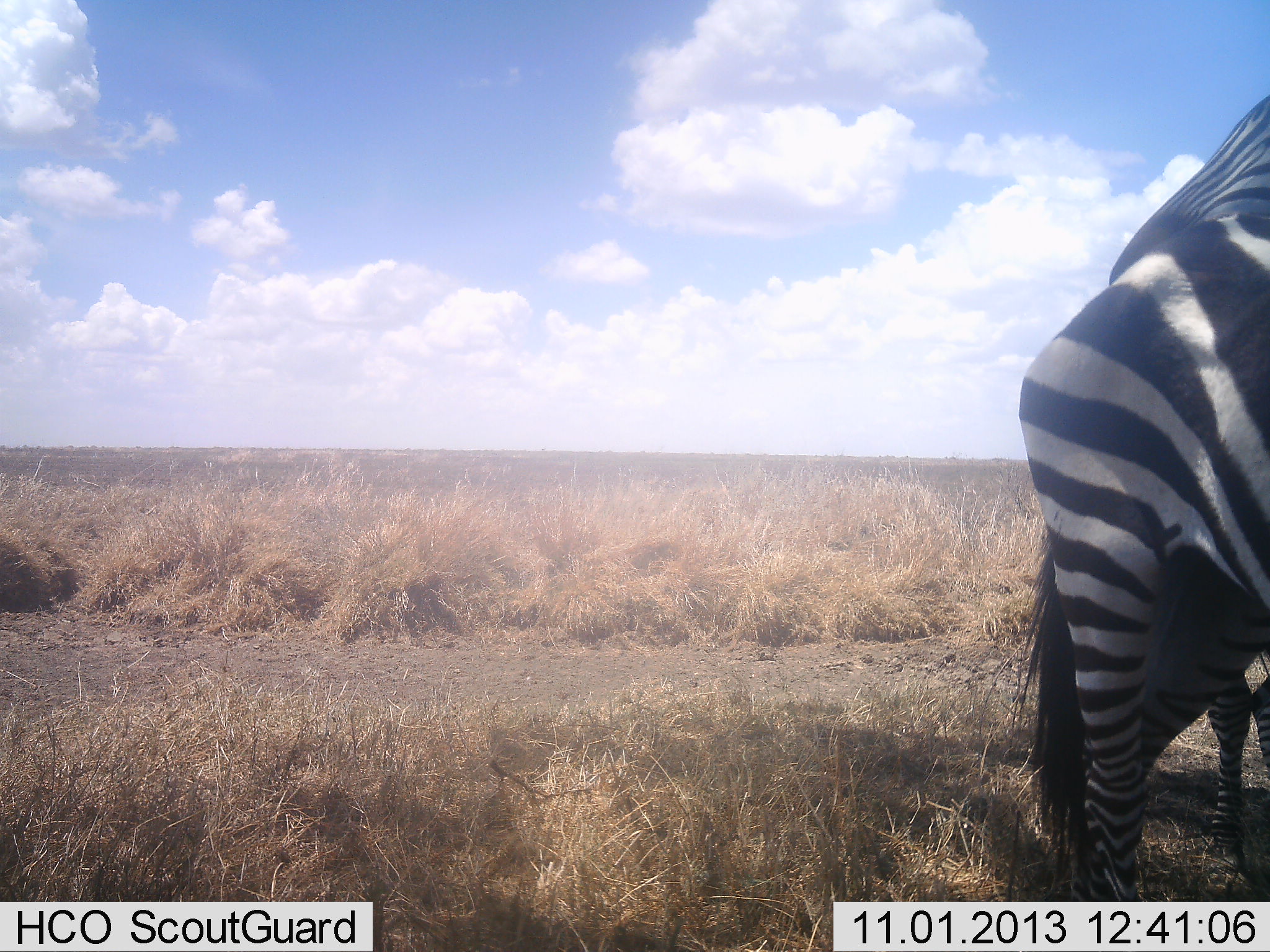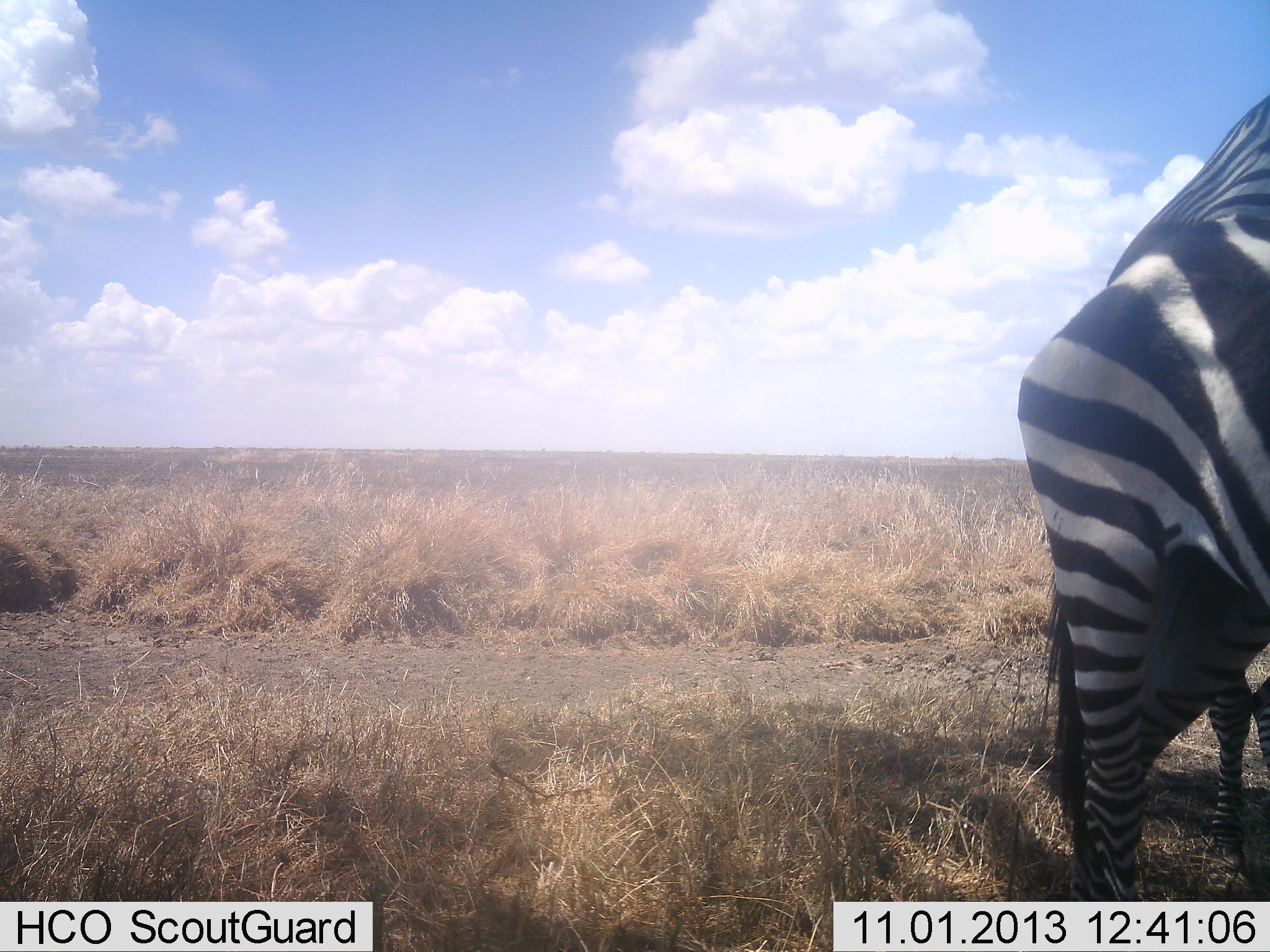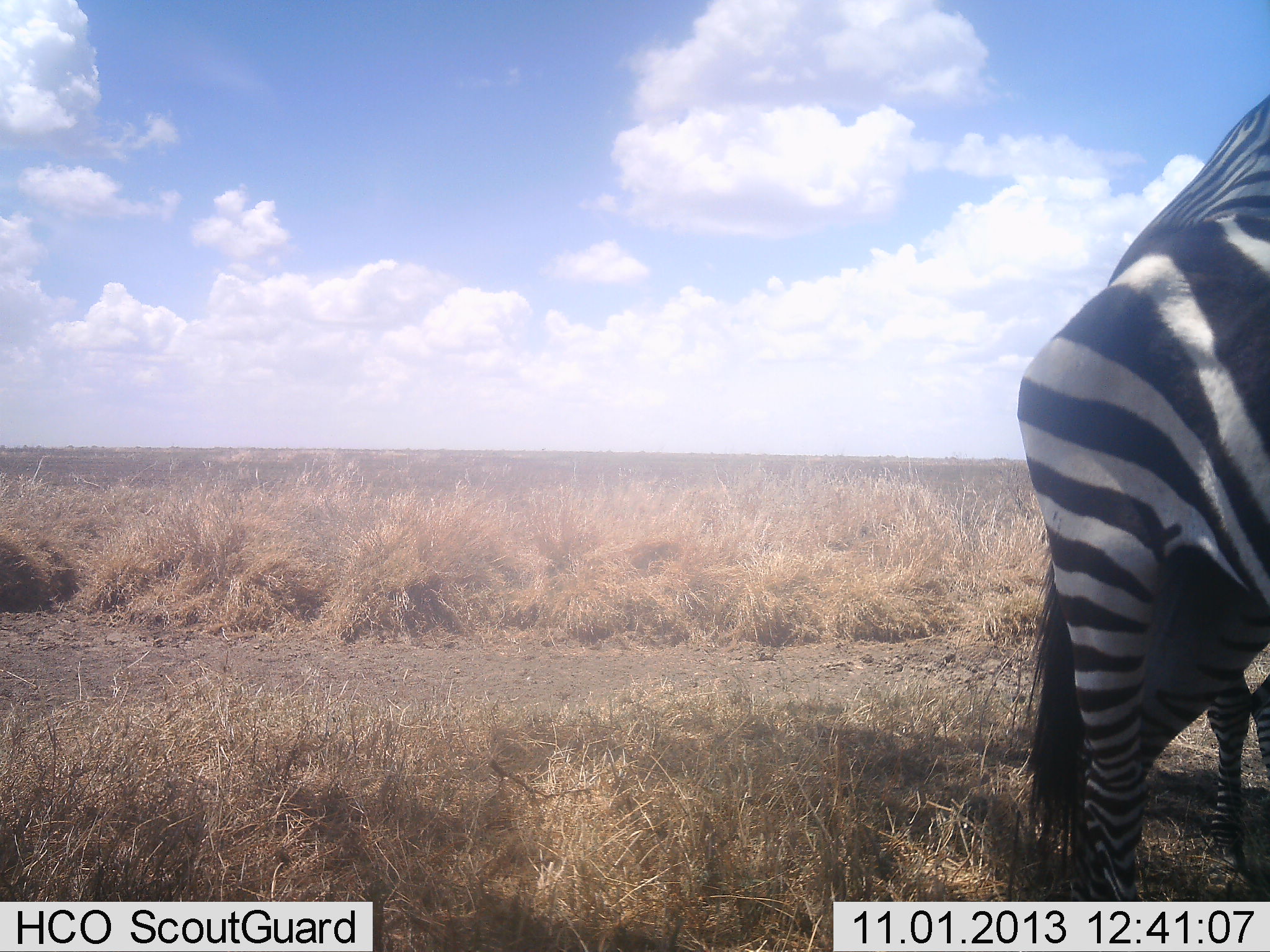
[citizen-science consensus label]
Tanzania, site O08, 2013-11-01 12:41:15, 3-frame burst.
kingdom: Animalia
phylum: Chordata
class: Mammalia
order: Perissodactyla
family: Equidae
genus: Equus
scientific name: Equus quagga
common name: plains zebra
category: zebra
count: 2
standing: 92%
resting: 0%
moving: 4%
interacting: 8%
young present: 4%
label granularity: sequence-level